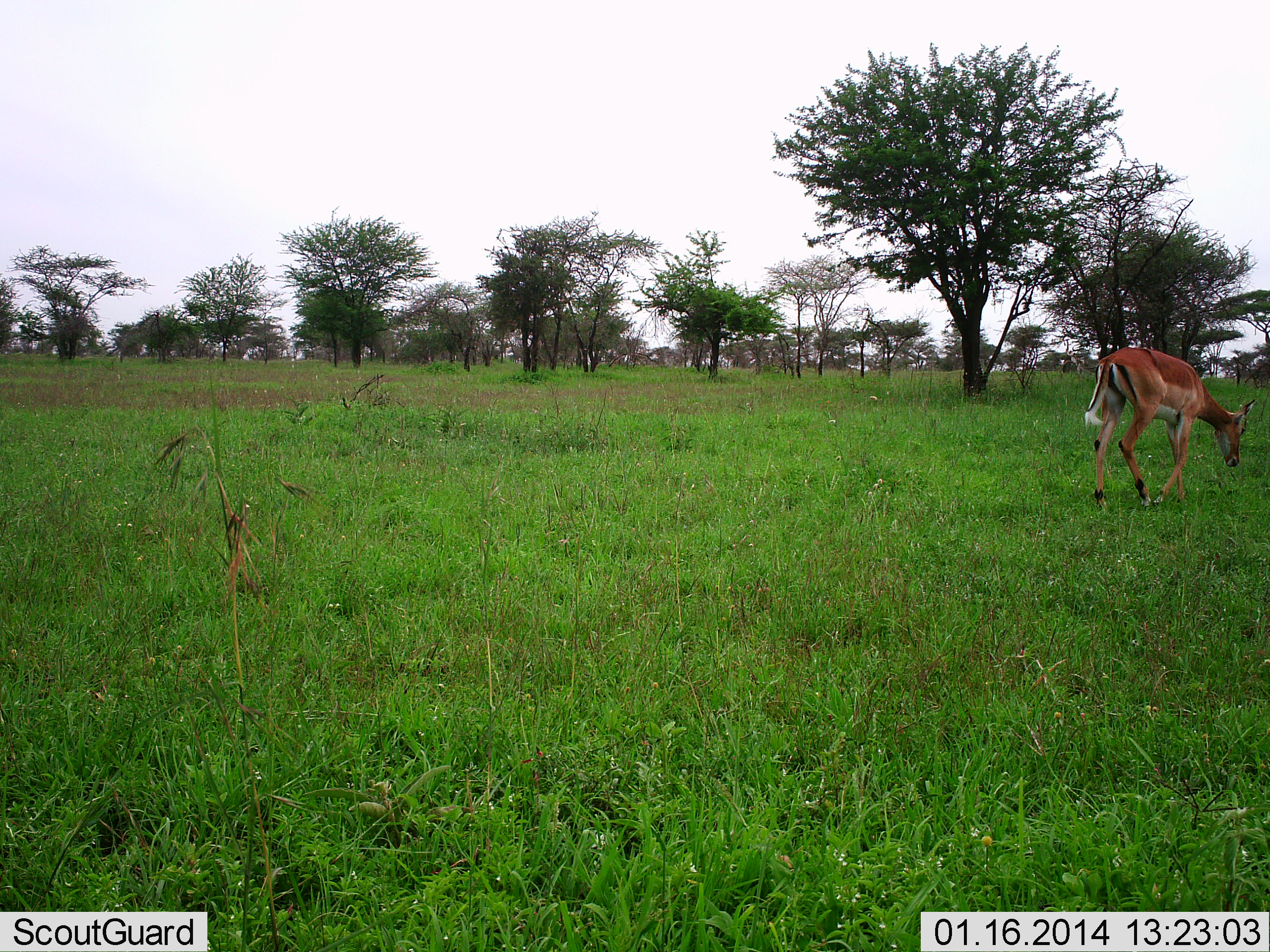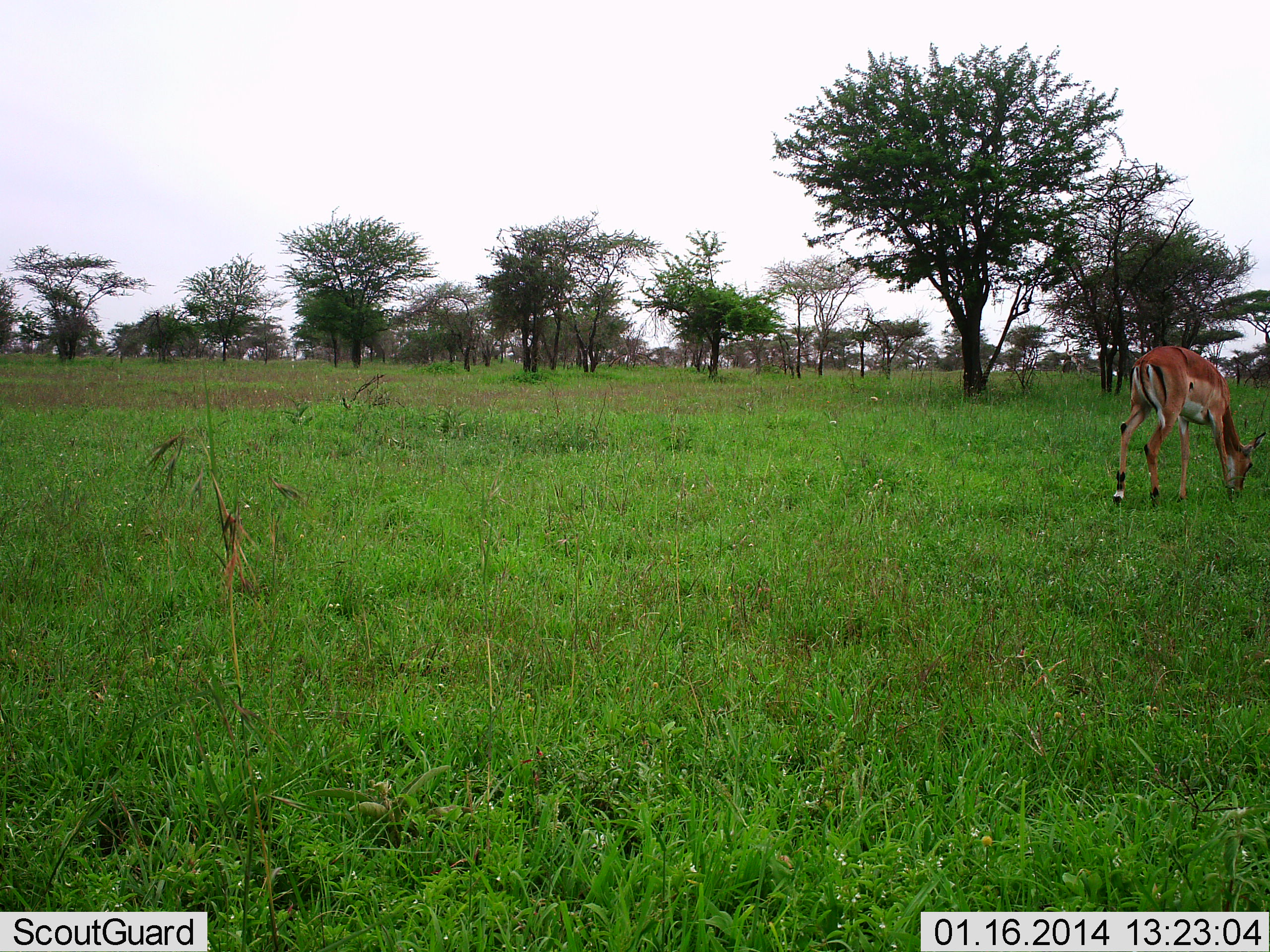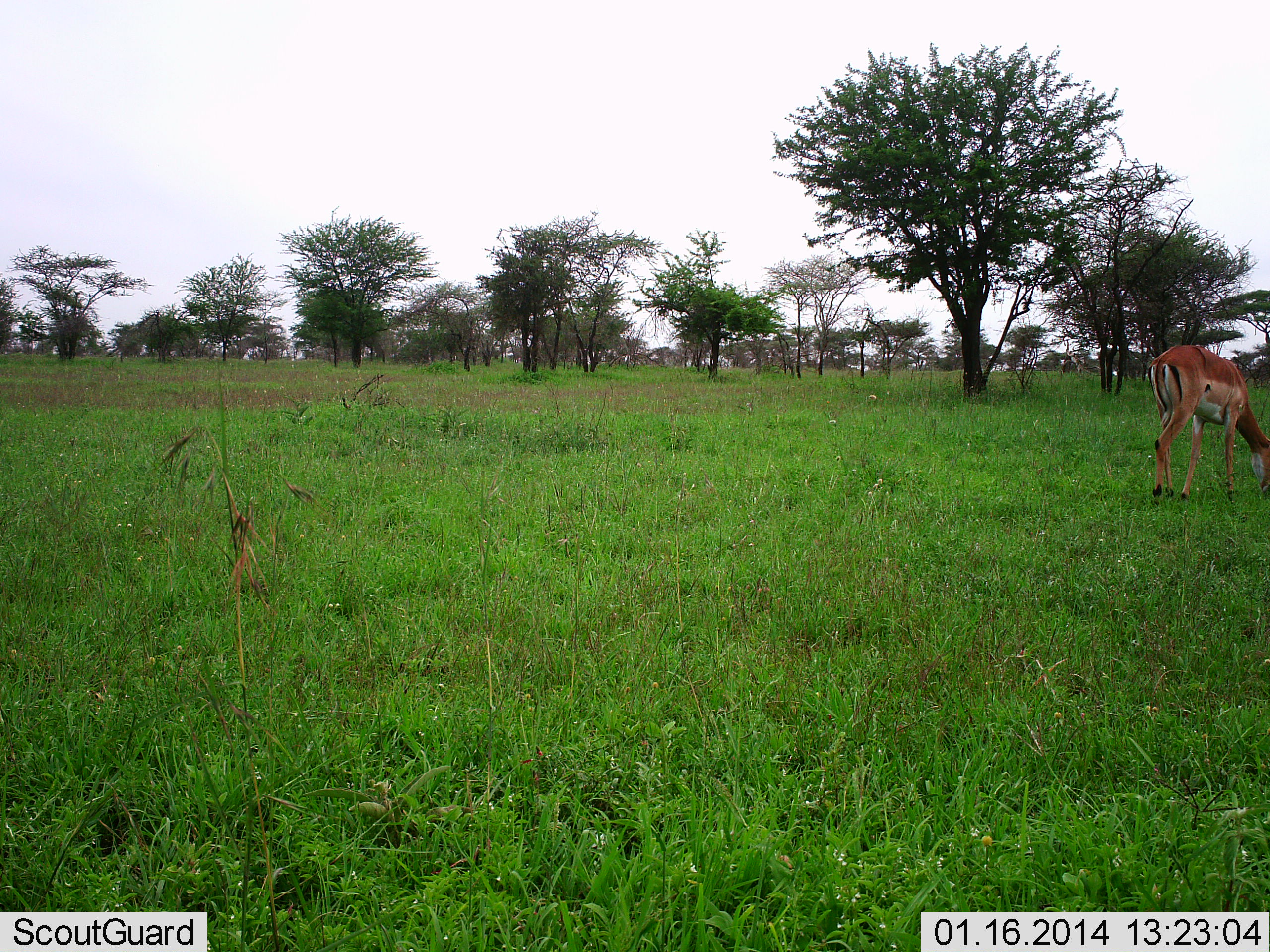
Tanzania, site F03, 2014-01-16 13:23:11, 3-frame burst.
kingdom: Animalia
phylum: Chordata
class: Mammalia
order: Artiodactyla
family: Bovidae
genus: Nanger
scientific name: Nanger granti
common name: grant's gazelle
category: gazellegrants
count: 1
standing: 10%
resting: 0%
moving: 40%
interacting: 0%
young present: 0%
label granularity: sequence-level